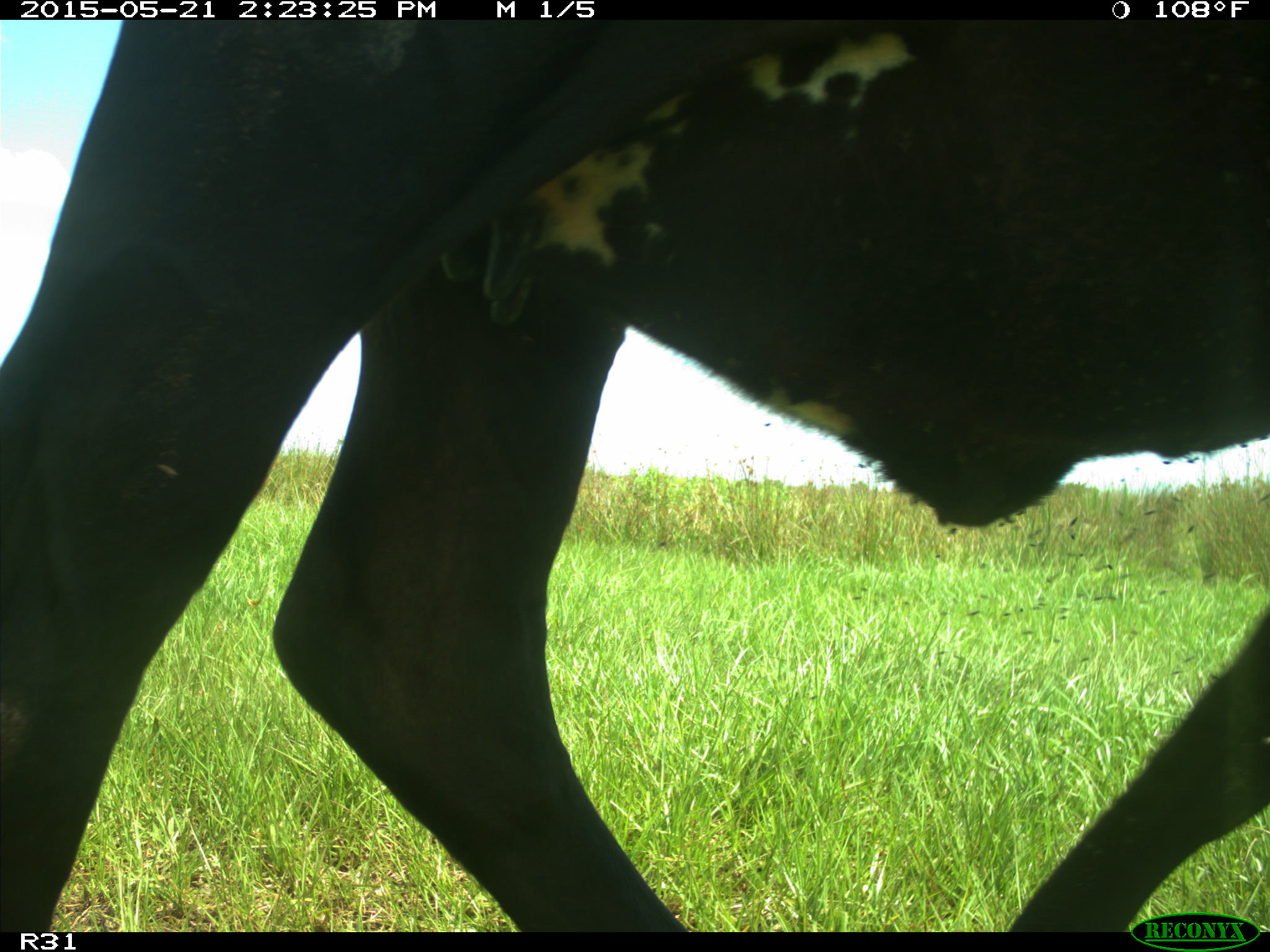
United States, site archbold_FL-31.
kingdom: Animalia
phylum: Chordata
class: Mammalia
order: Artiodactyla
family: Bovidae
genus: Bos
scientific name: Bos taurus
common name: domestic cow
Bos taurus (domestic cow).